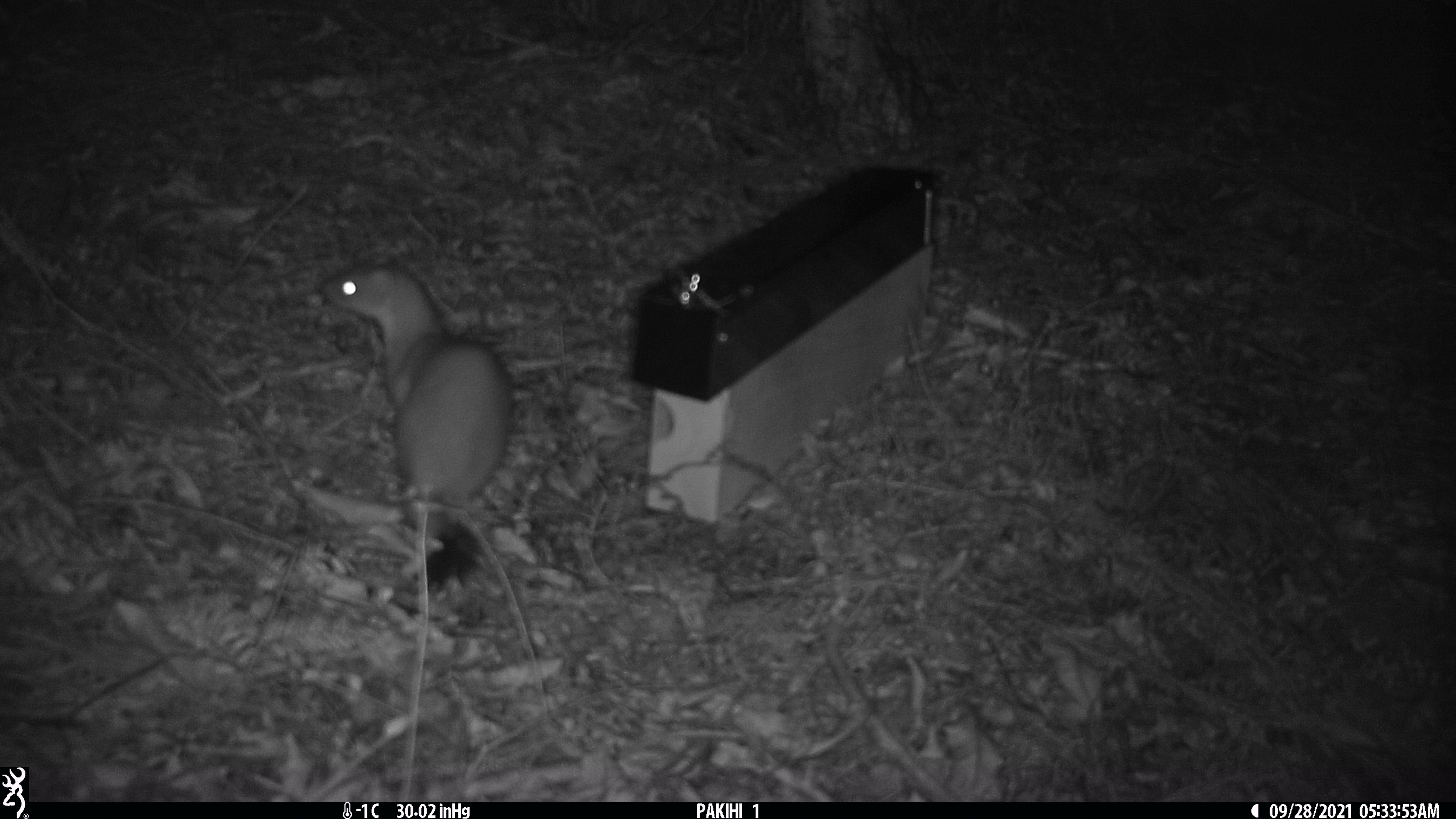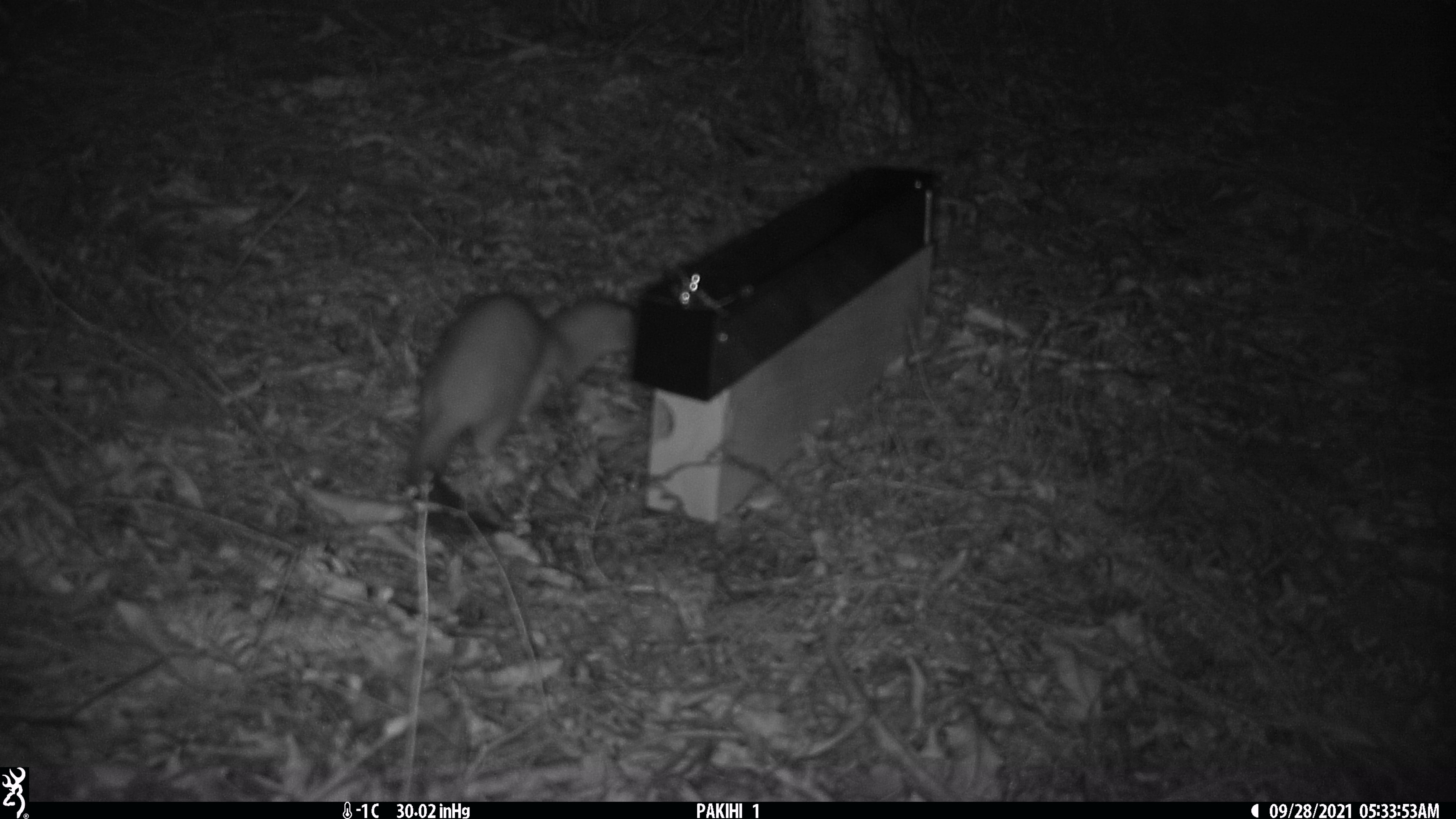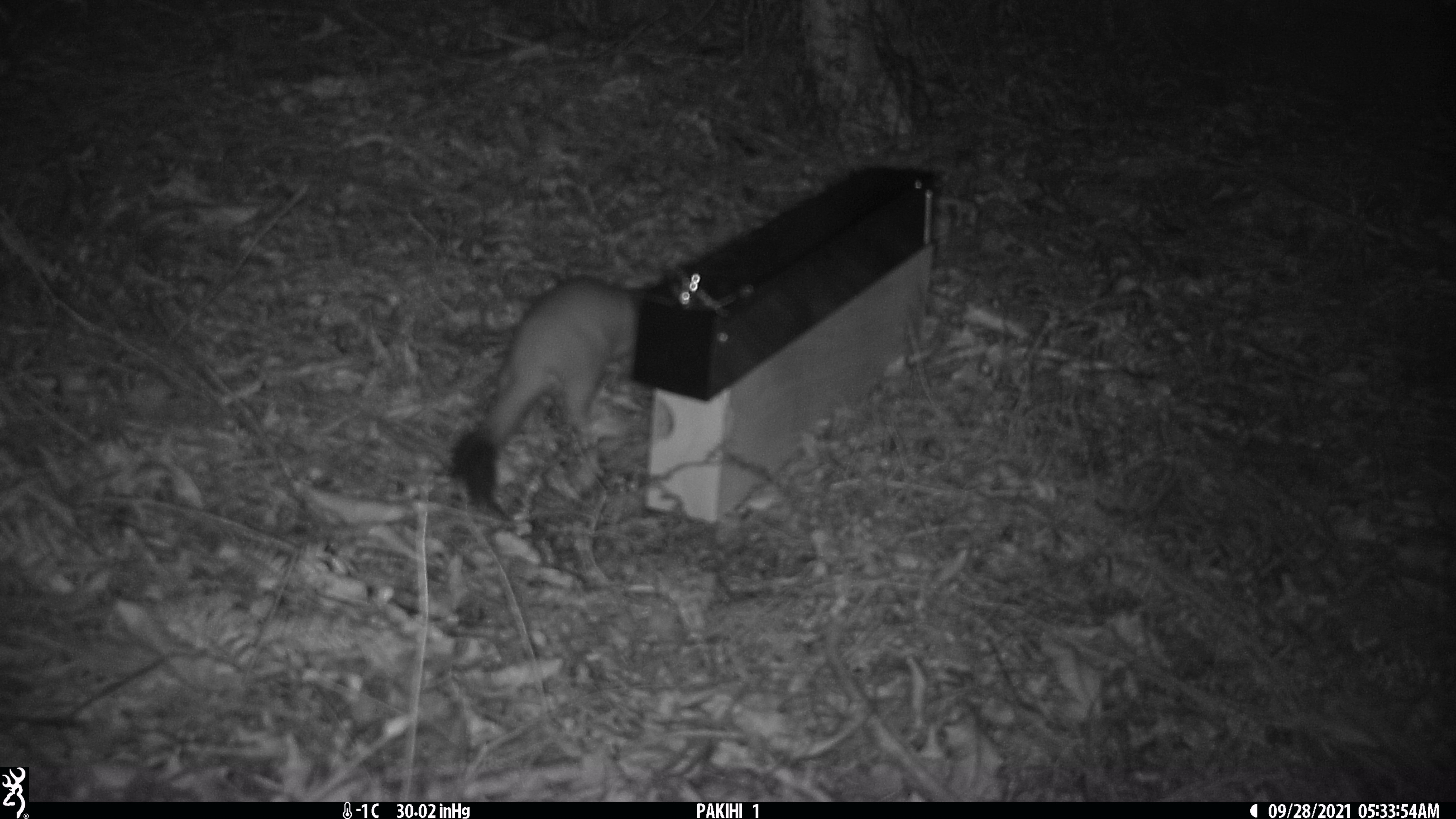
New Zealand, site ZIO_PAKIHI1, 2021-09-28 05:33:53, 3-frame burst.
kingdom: Animalia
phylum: Chordata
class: Mammalia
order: Carnivora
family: Mustelidae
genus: Mustela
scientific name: Mustela erminea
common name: stoat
Stoat (Mustela erminea).